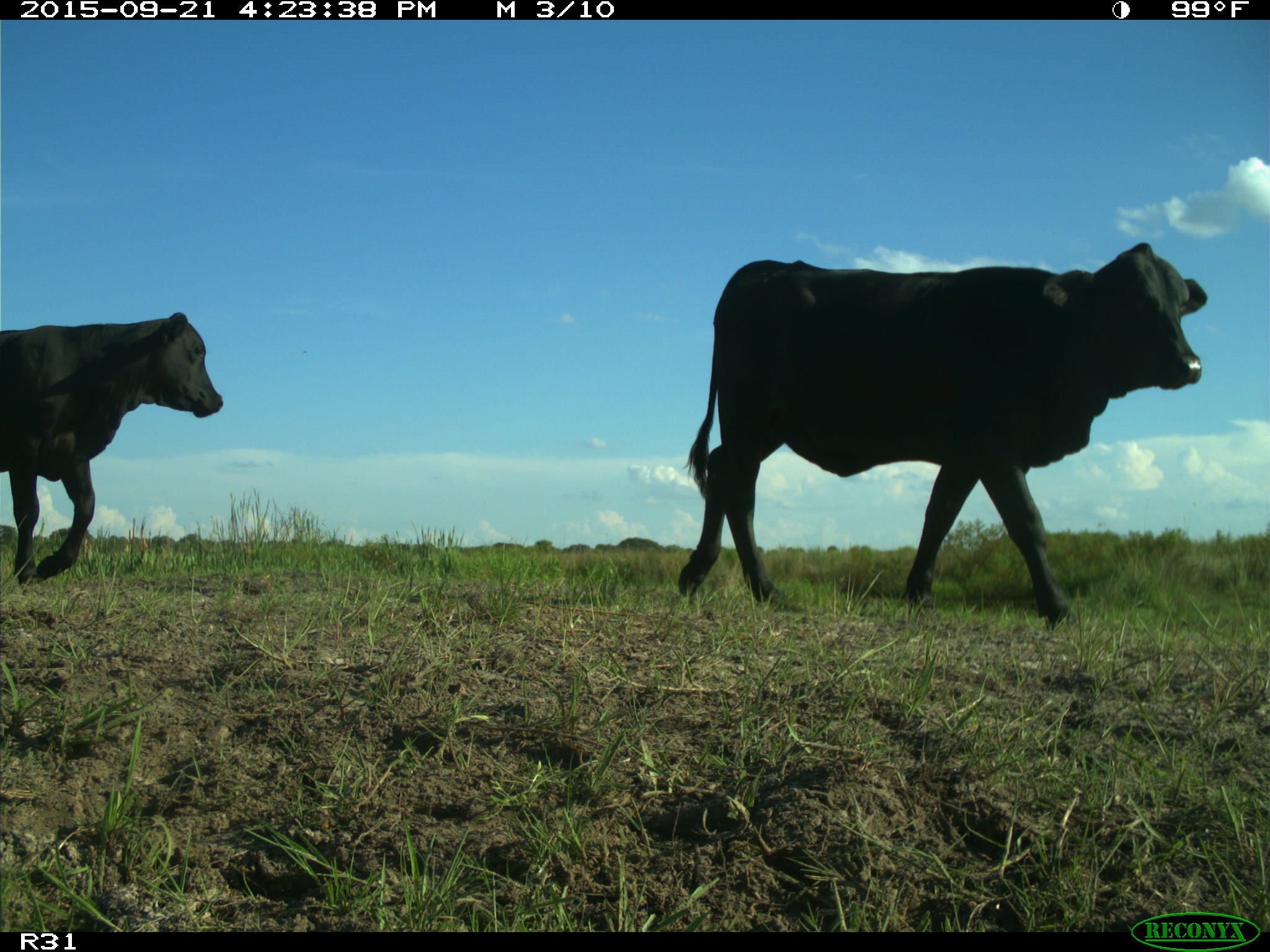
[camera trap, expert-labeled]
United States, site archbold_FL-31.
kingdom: Animalia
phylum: Chordata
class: Mammalia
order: Artiodactyla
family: Bovidae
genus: Bos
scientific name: Bos taurus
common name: domestic cow